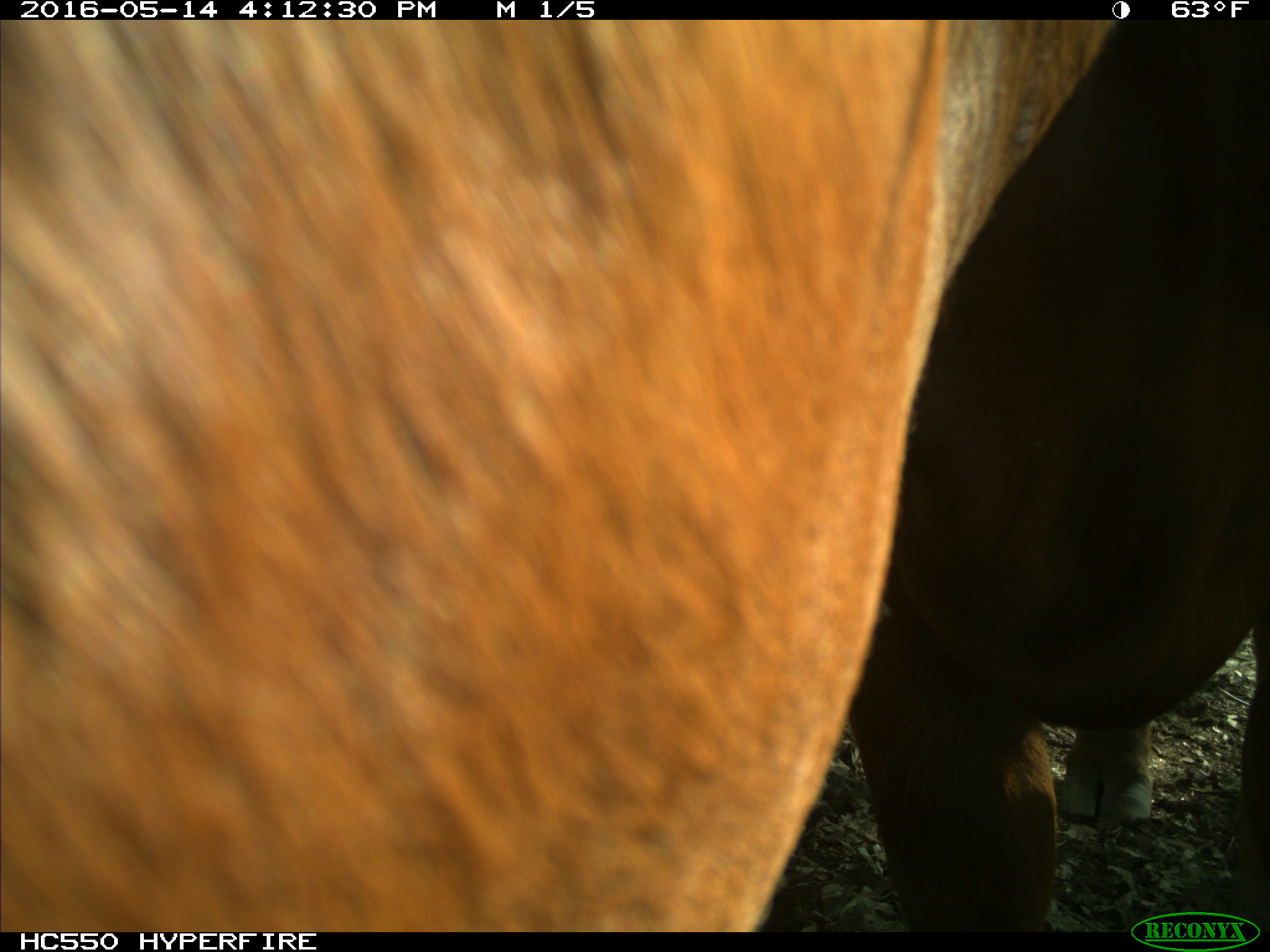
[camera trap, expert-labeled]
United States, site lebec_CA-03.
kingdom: Animalia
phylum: Chordata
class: Mammalia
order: Artiodactyla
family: Bovidae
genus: Bos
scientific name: Bos taurus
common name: domestic cow